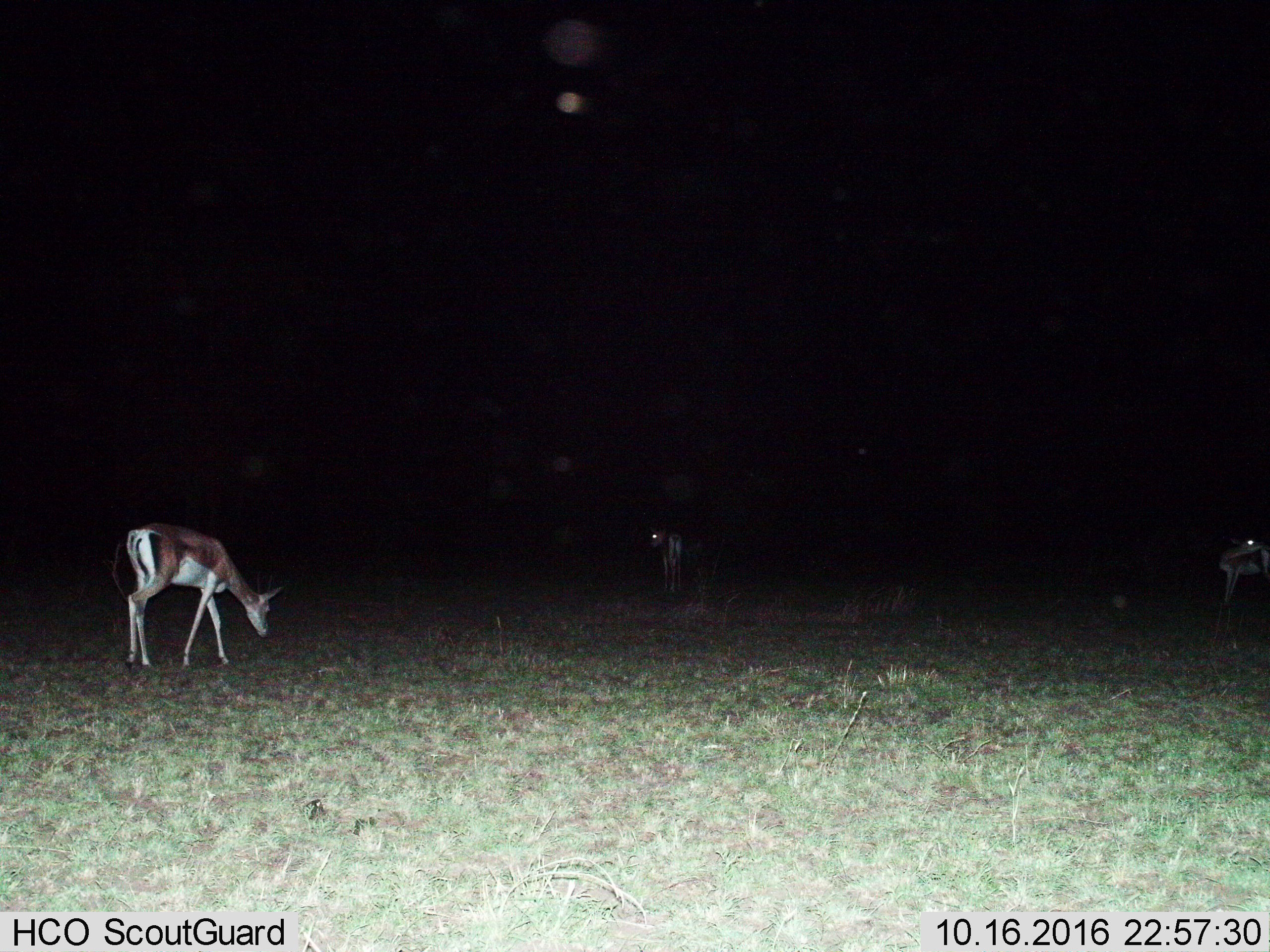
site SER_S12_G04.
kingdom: Animalia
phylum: Chordata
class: Mammalia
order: Artiodactyla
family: Bovidae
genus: Nanger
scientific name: Nanger granti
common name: grant's gazelle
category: gazellegrants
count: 3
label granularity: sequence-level